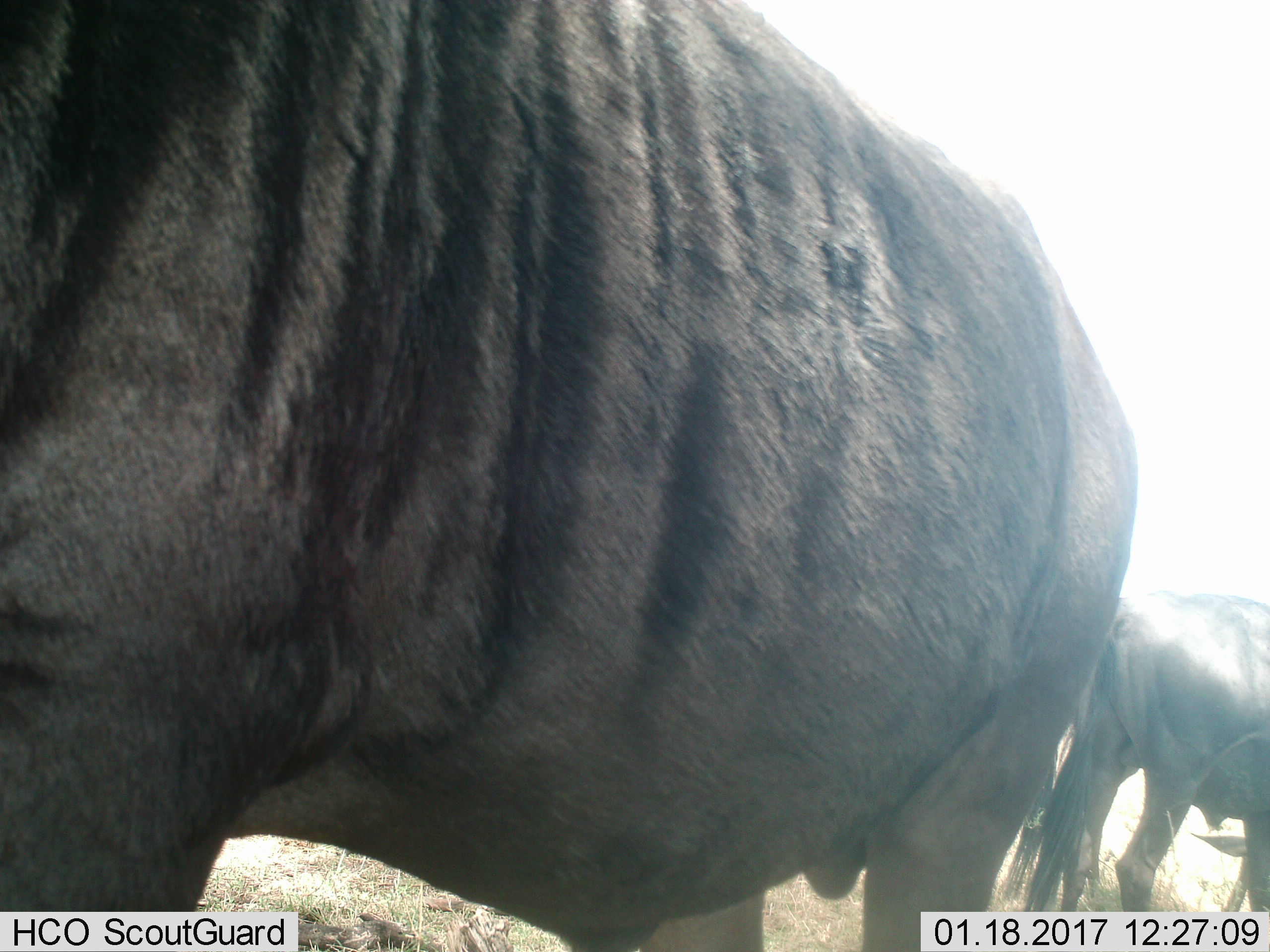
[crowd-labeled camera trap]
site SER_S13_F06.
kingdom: Animalia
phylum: Chordata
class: Mammalia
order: Artiodactyla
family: Bovidae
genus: Connochaetes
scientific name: Connochaetes taurinus taurinus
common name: blue wildebeest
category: wildebeestblue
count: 2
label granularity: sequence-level